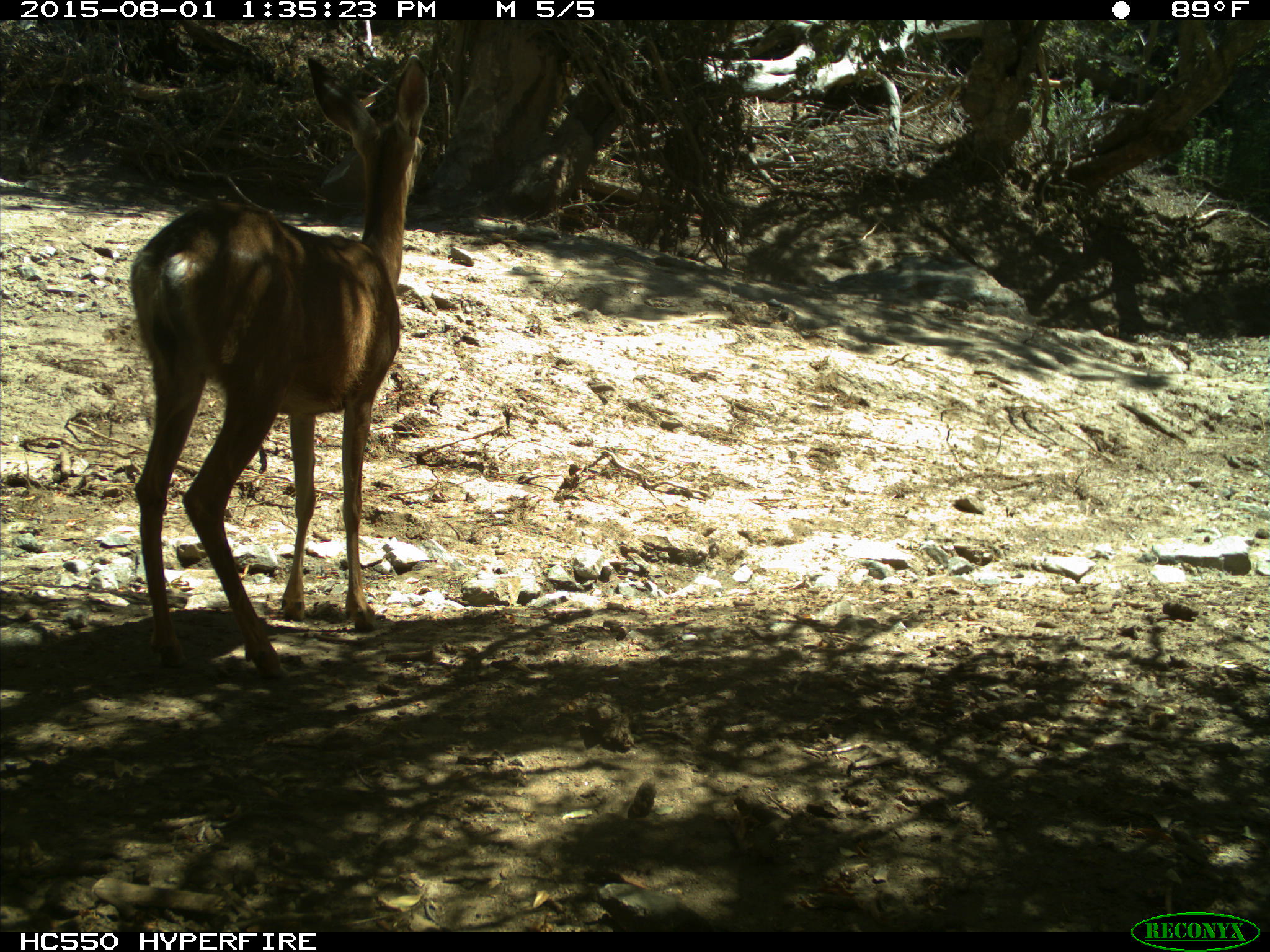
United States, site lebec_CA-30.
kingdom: Animalia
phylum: Chordata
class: Mammalia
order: Artiodactyla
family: Cervidae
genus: Odocoileus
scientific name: Odocoileus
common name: deer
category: unidentified deer